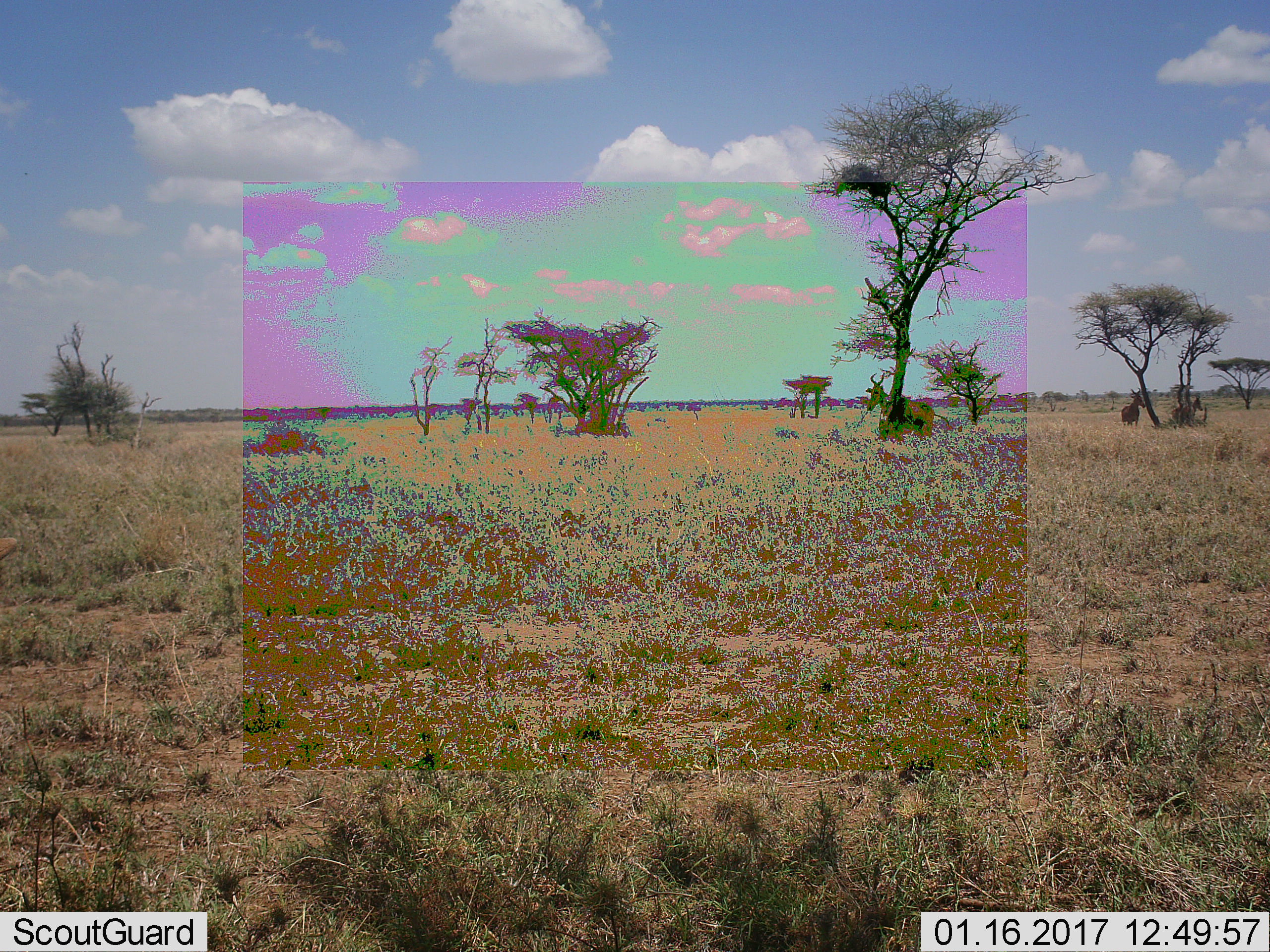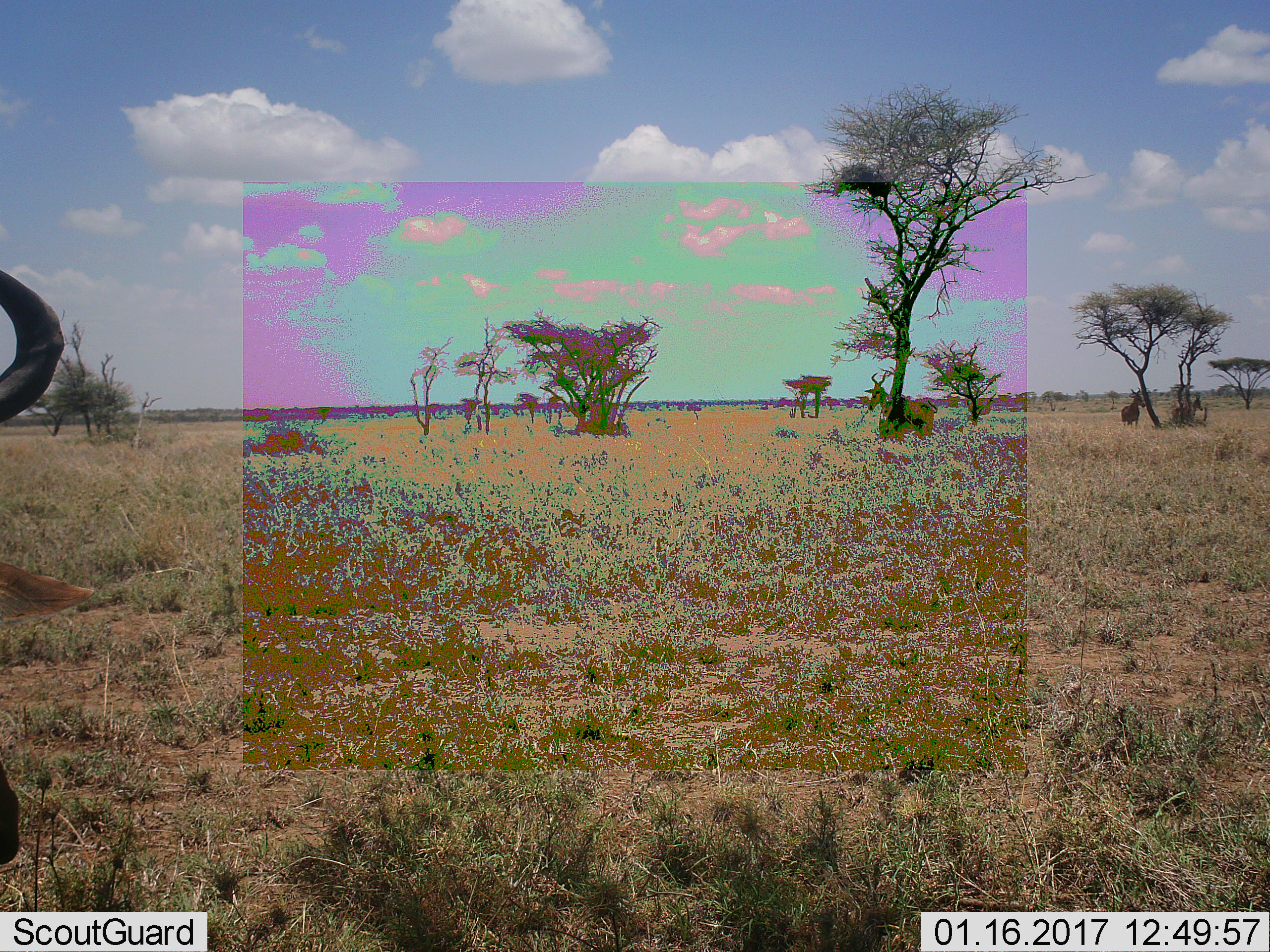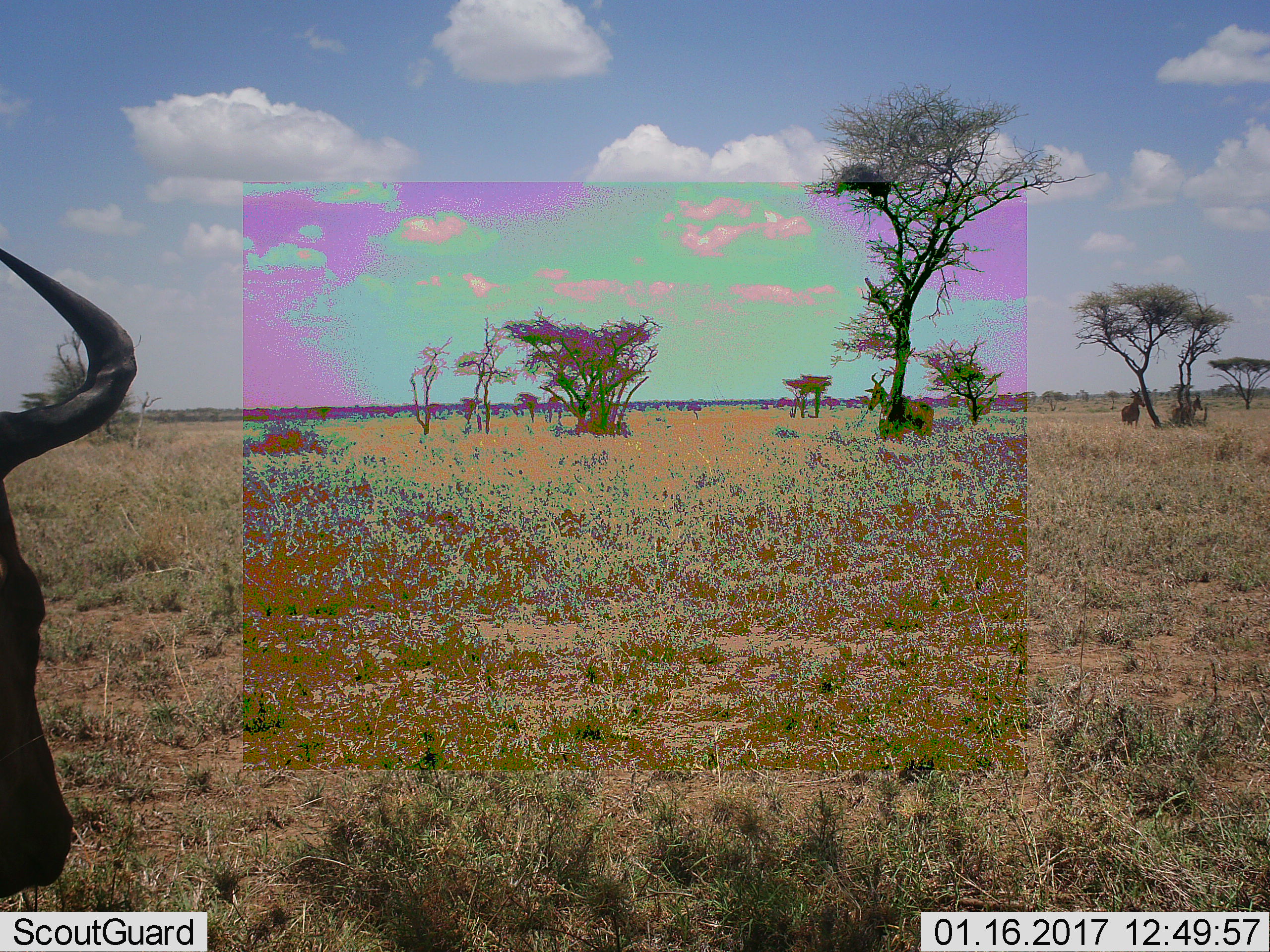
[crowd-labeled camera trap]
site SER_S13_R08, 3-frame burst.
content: unidentified animal